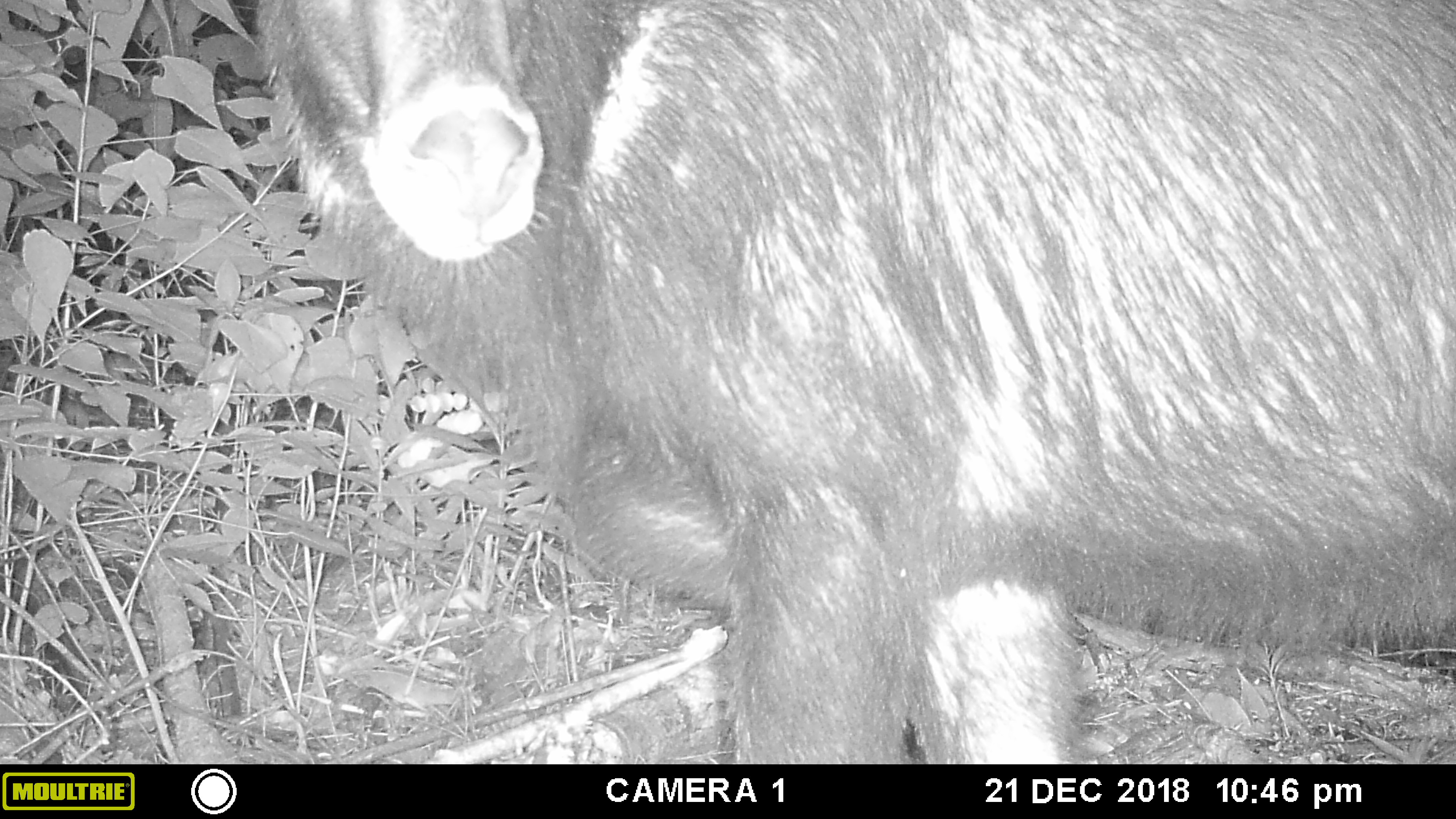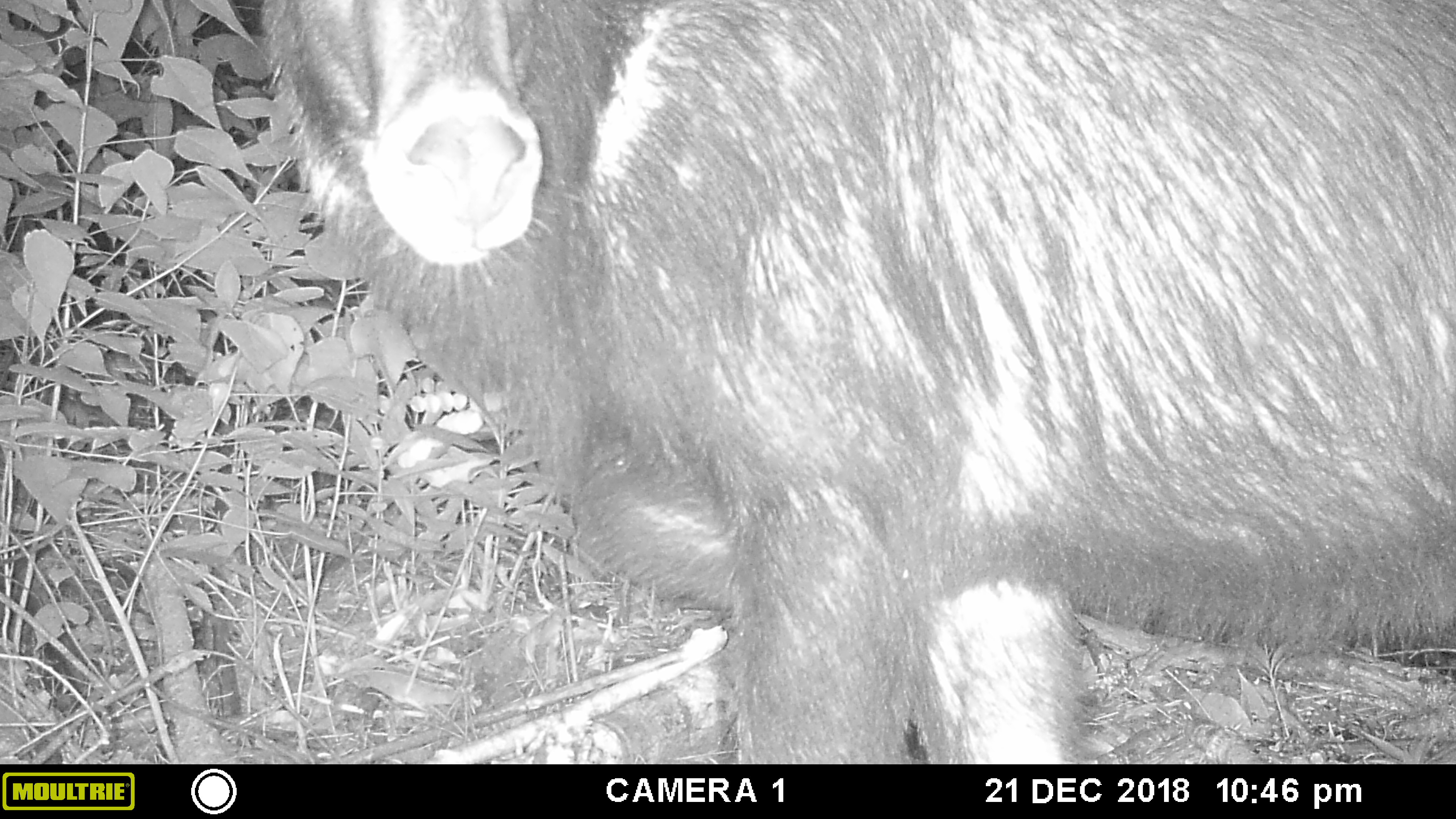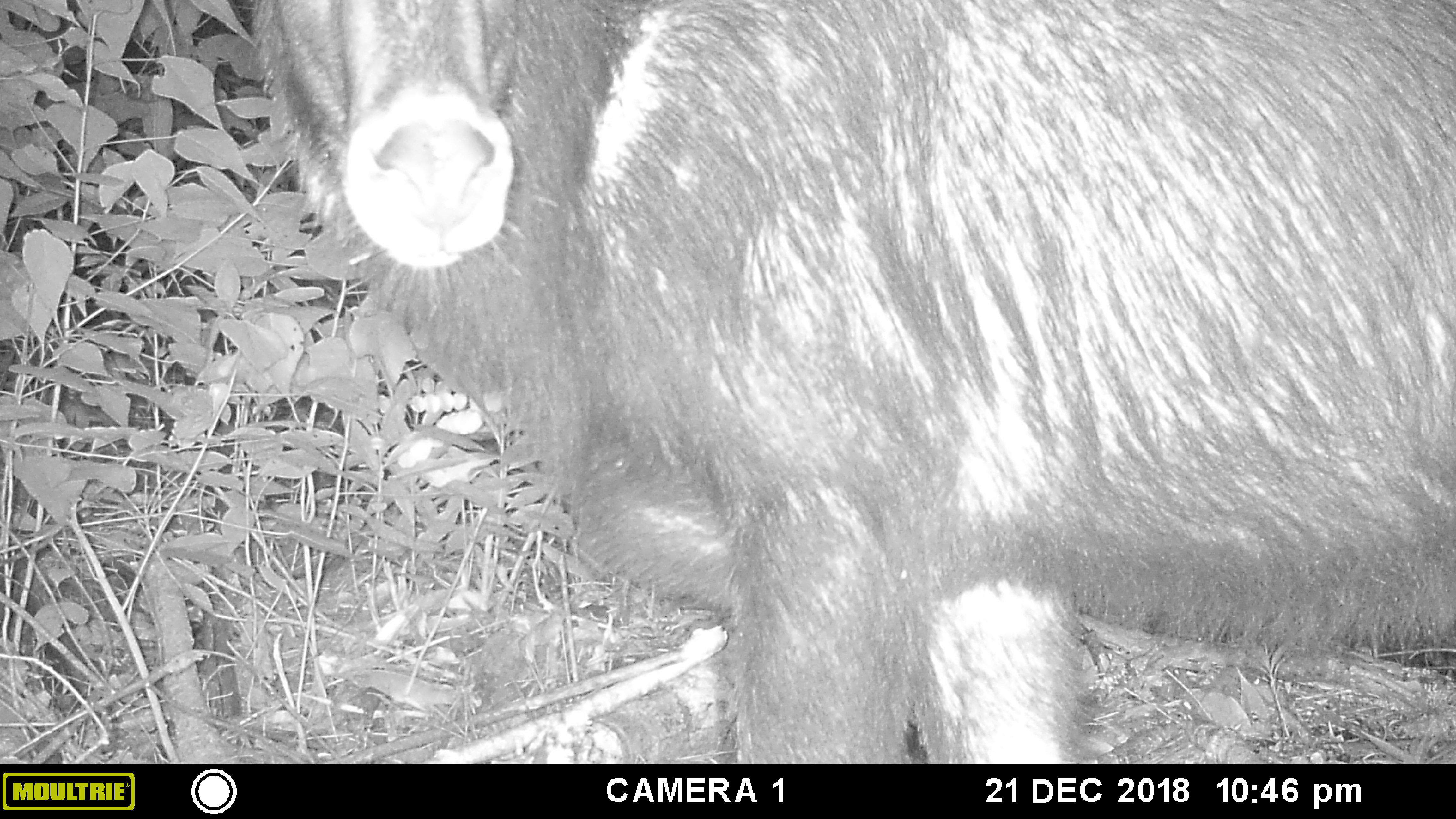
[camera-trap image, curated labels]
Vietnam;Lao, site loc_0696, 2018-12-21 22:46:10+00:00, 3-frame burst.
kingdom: Animalia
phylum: Chordata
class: Mammalia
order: Artiodactyla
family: Bovidae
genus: Capricornis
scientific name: Capricornis sumatraensis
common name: chinese serow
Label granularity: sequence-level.